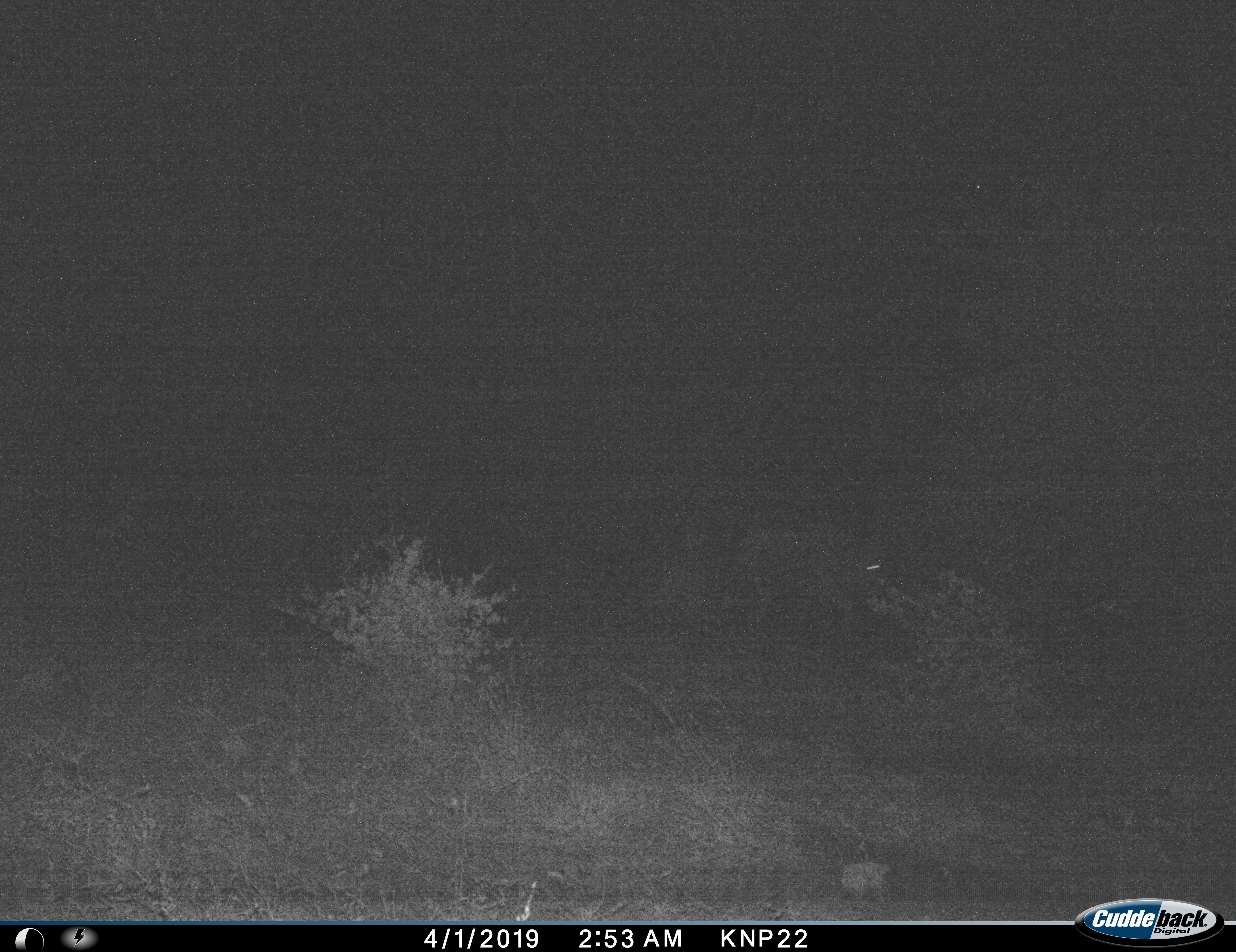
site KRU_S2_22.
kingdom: Animalia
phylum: Chordata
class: Mammalia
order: Carnivora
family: Hyaenidae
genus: Crocuta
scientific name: Crocuta crocuta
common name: spotted hyena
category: hyenaspotted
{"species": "hyenaspotted (spotted hyena) (Crocuta crocuta)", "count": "1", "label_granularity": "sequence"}